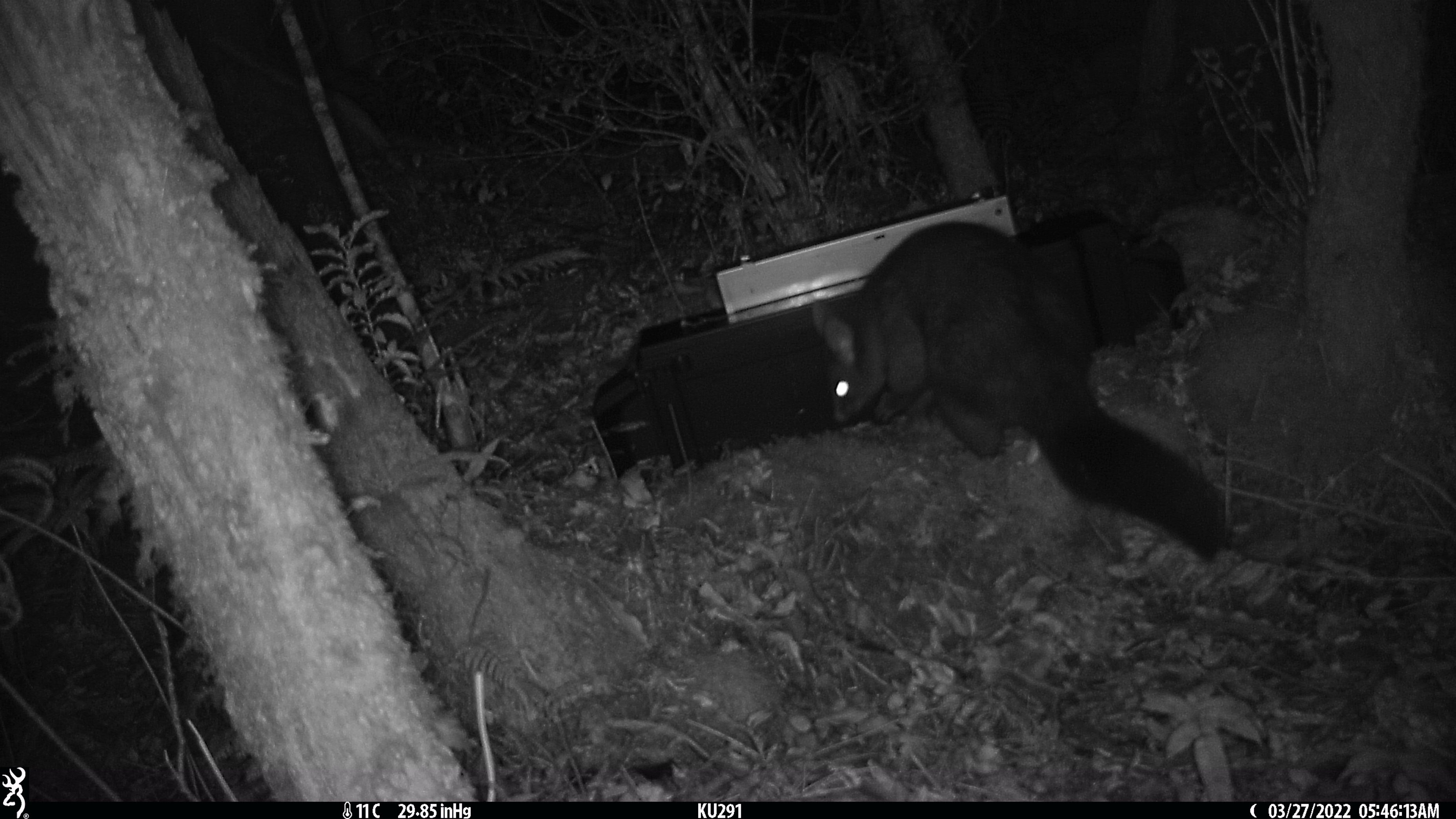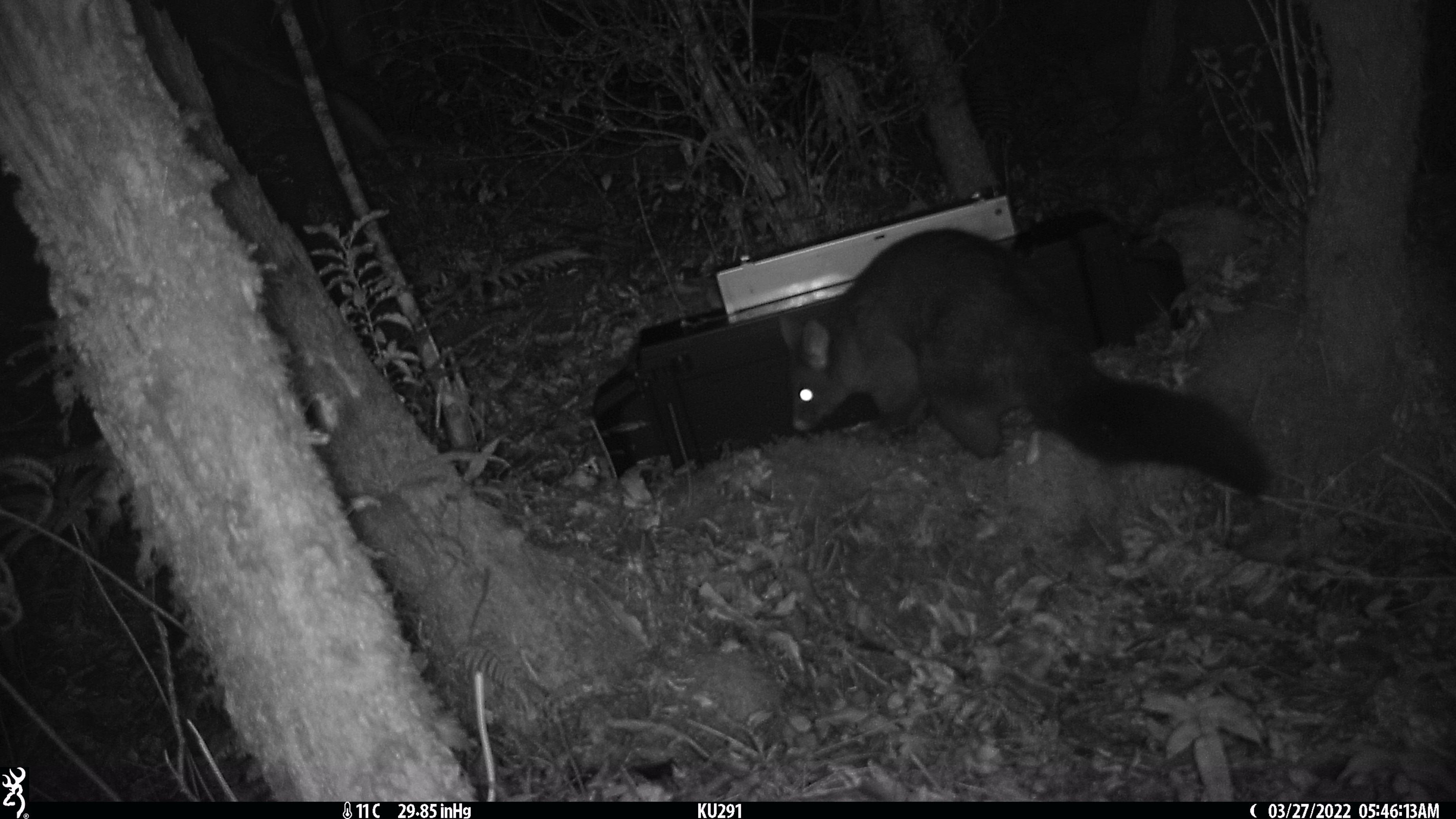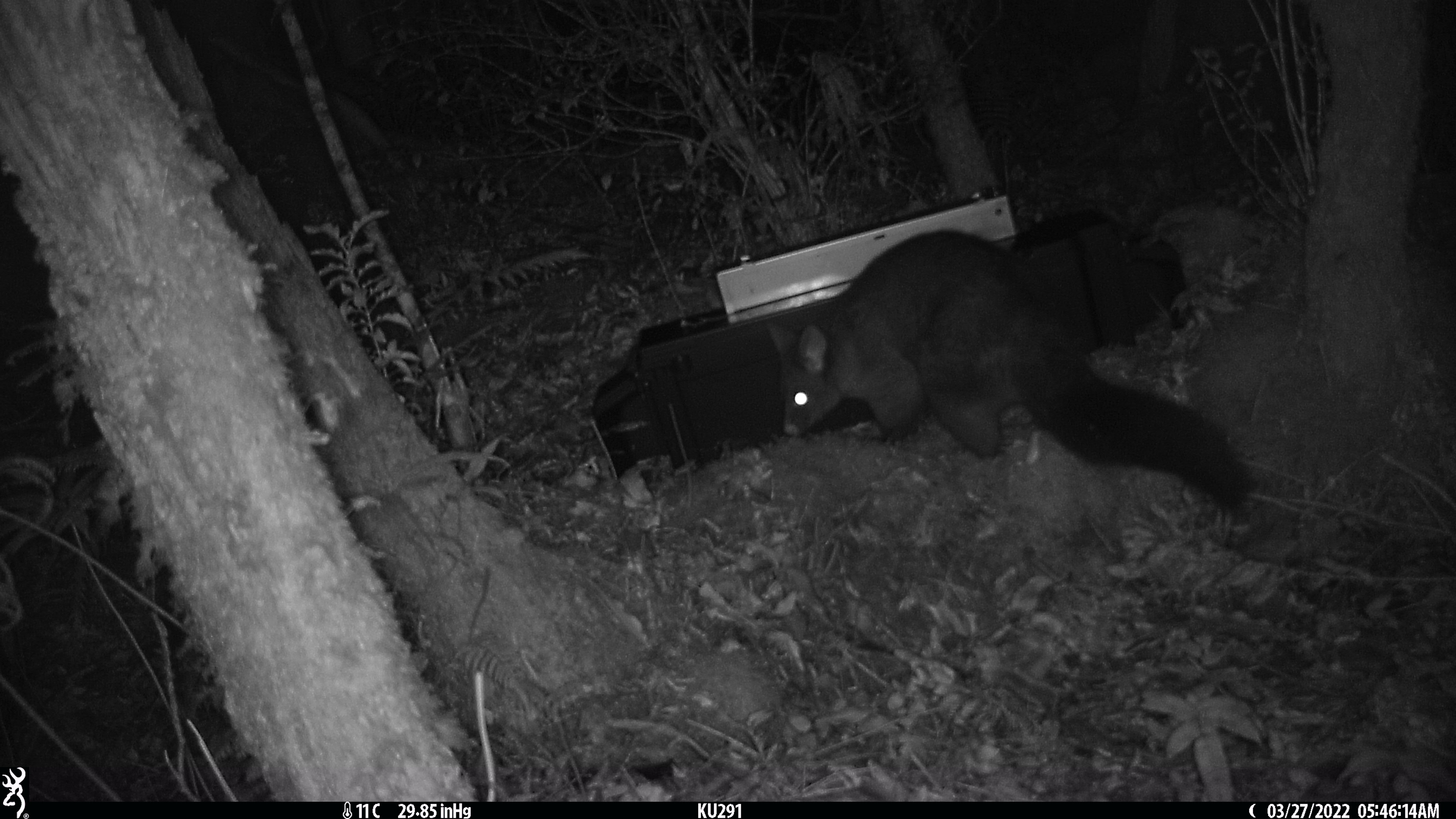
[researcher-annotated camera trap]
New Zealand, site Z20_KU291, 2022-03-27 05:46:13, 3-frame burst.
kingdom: Animalia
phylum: Chordata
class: Mammalia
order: Diprotodontia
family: Phalangeridae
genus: Trichosurus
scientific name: Trichosurus vulpecula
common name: common brushtail possum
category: possum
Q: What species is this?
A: Possum (common brushtail possum) (Trichosurus vulpecula).